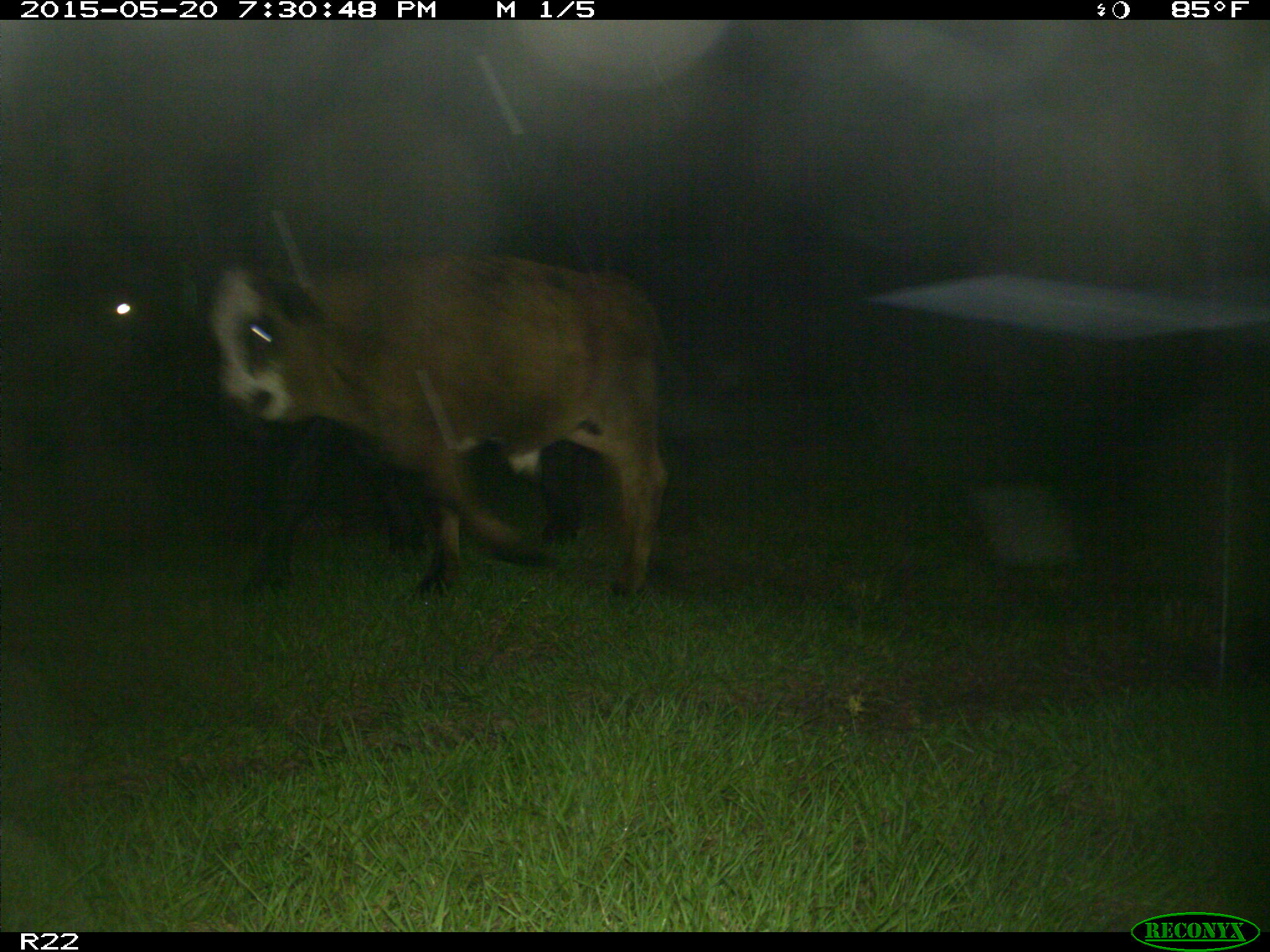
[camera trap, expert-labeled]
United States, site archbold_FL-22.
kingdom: Animalia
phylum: Chordata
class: Mammalia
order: Artiodactyla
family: Bovidae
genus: Bos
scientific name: Bos taurus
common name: domestic cow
Bos taurus (domestic cow).